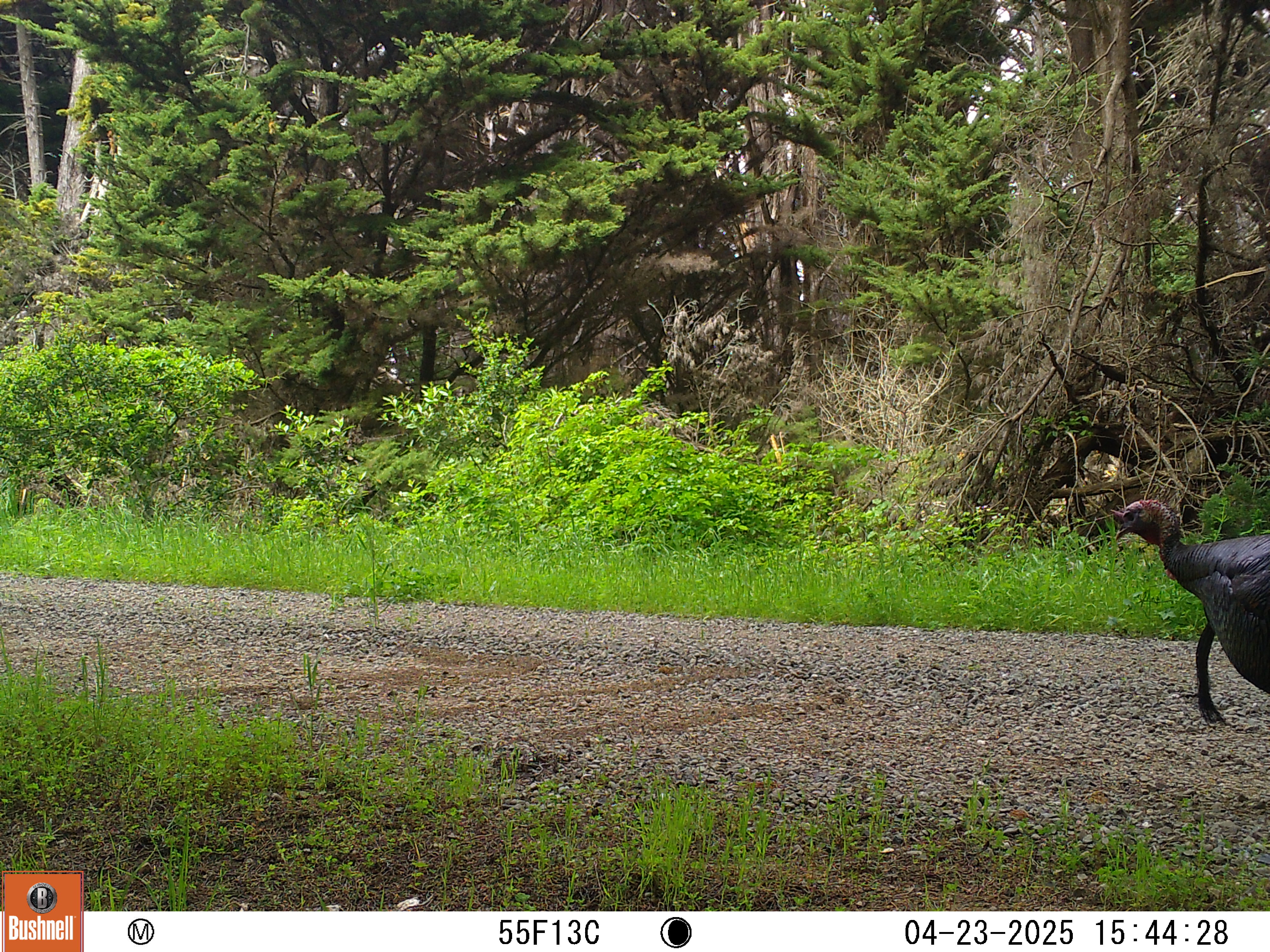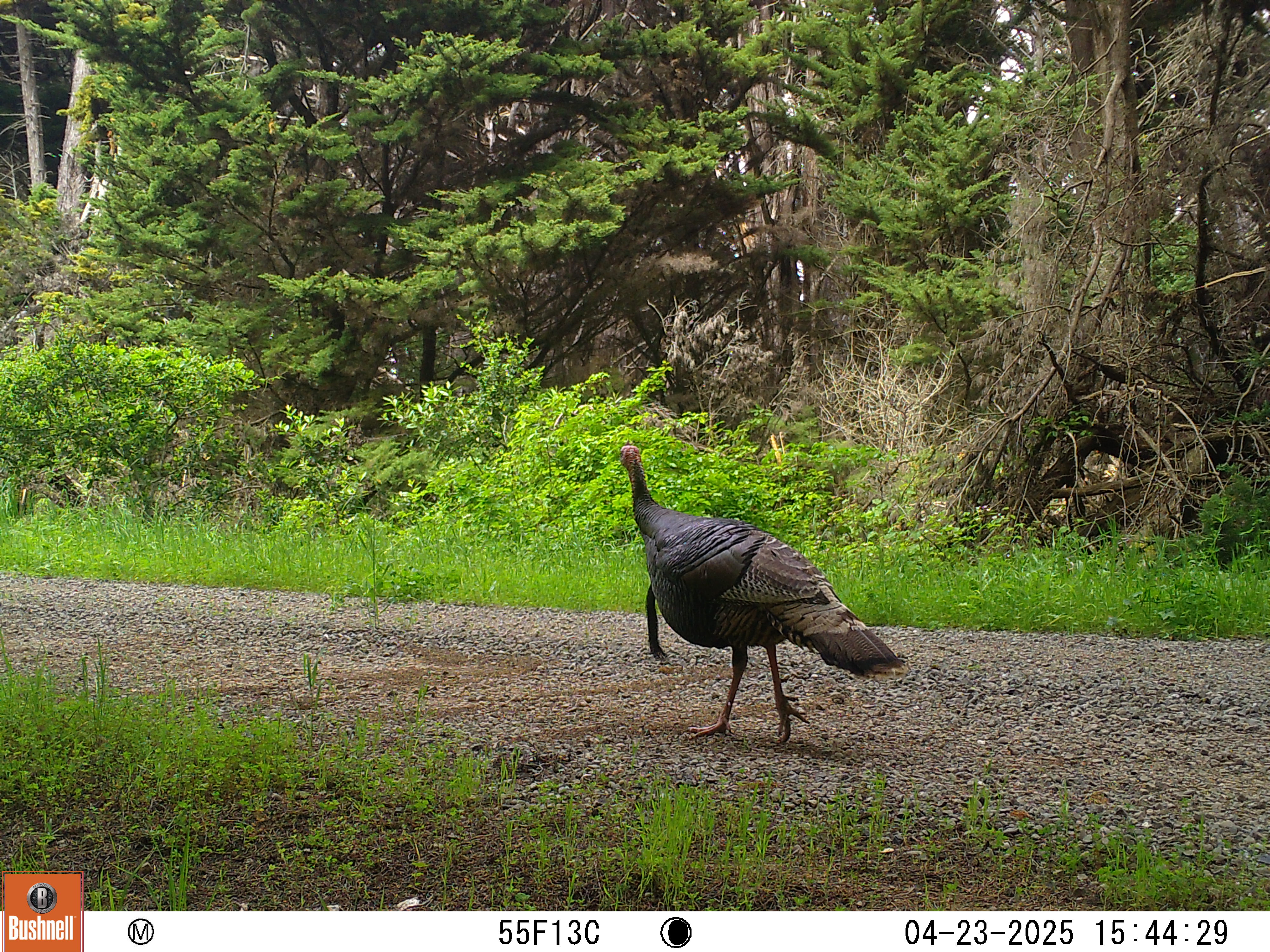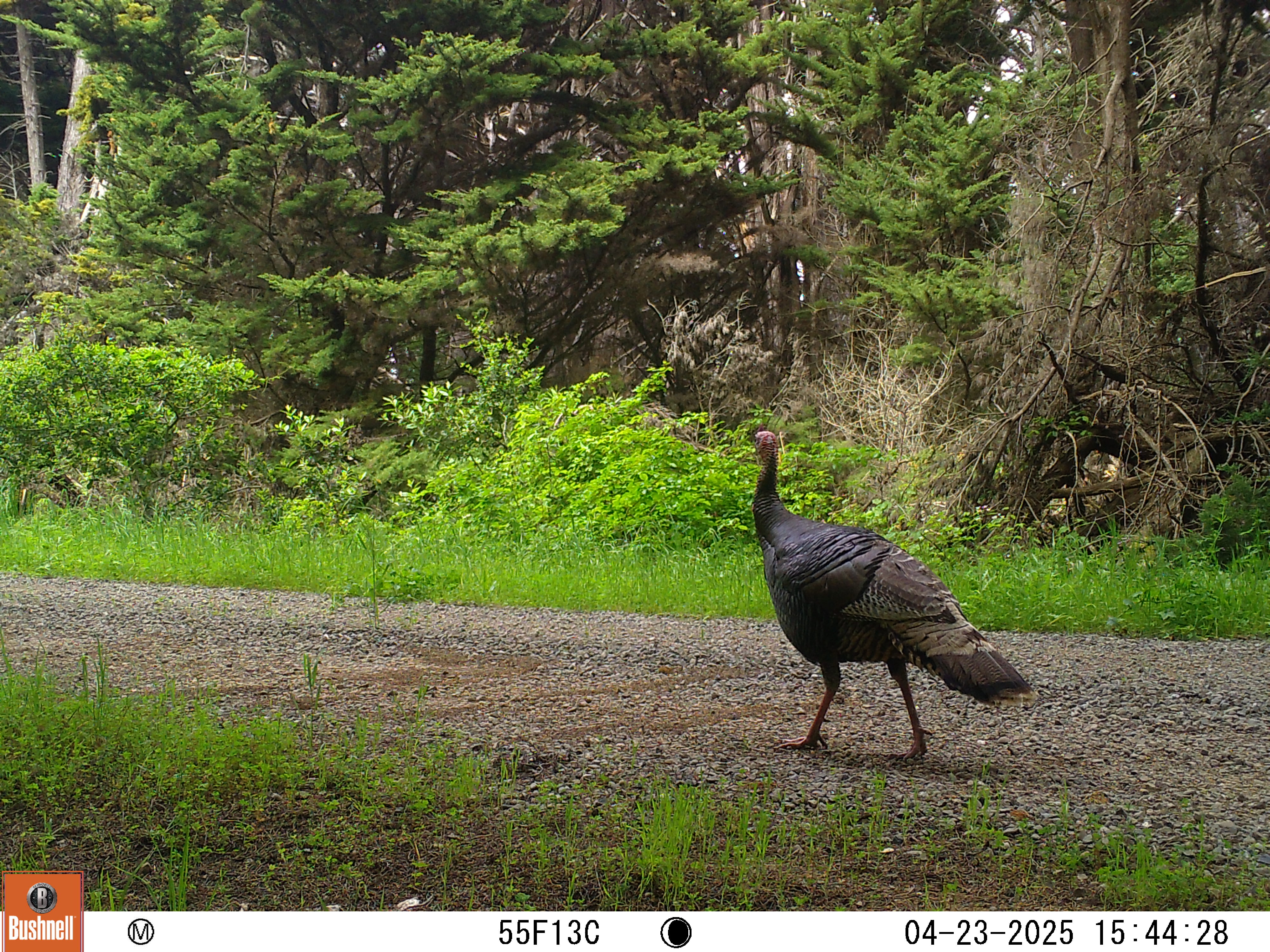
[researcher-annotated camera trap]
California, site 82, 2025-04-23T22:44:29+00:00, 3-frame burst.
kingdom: Animalia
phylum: Chordata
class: Aves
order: Galliformes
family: Phasianidae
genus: Meleagris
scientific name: Meleagris gallopavo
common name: turkey